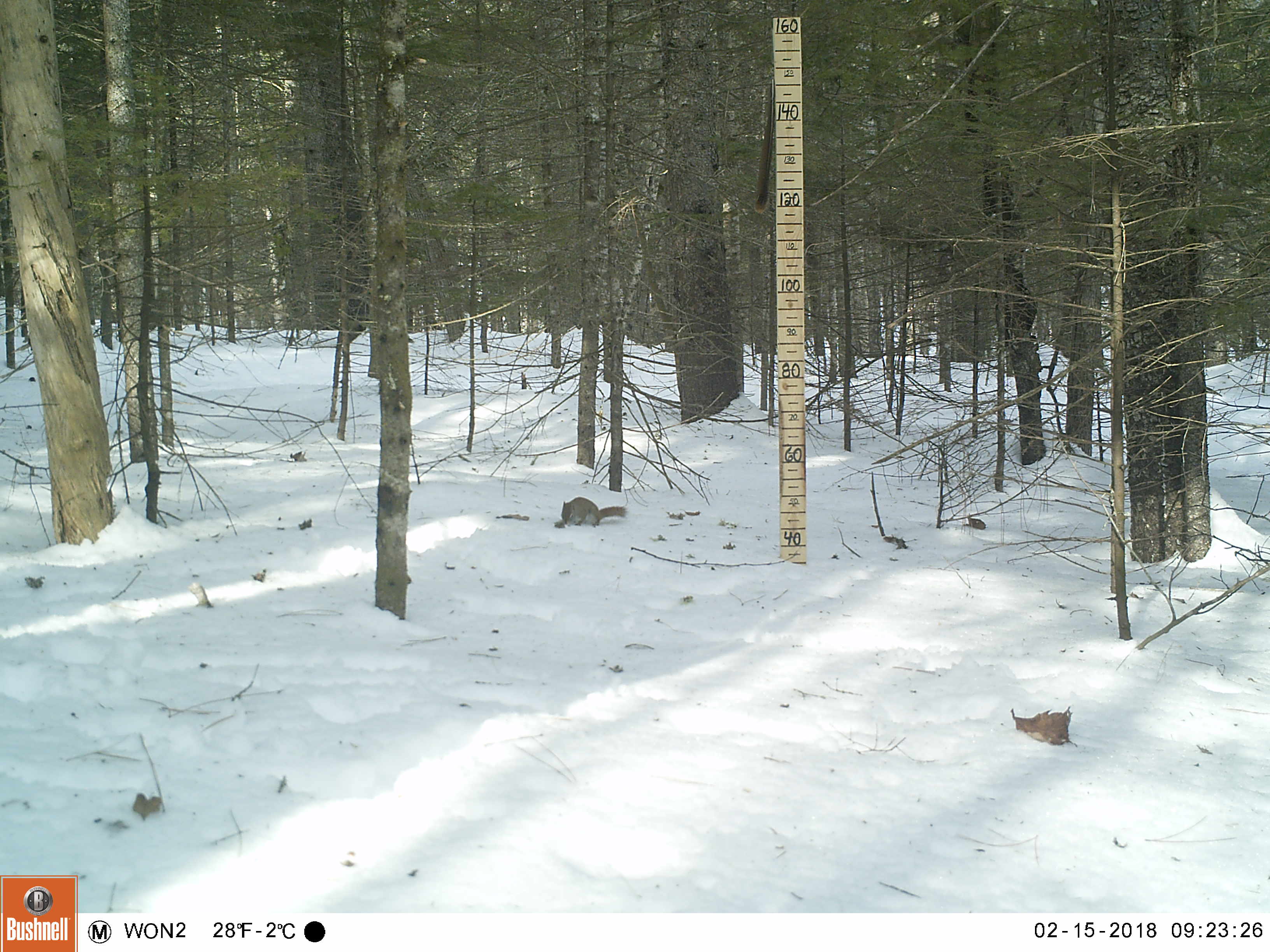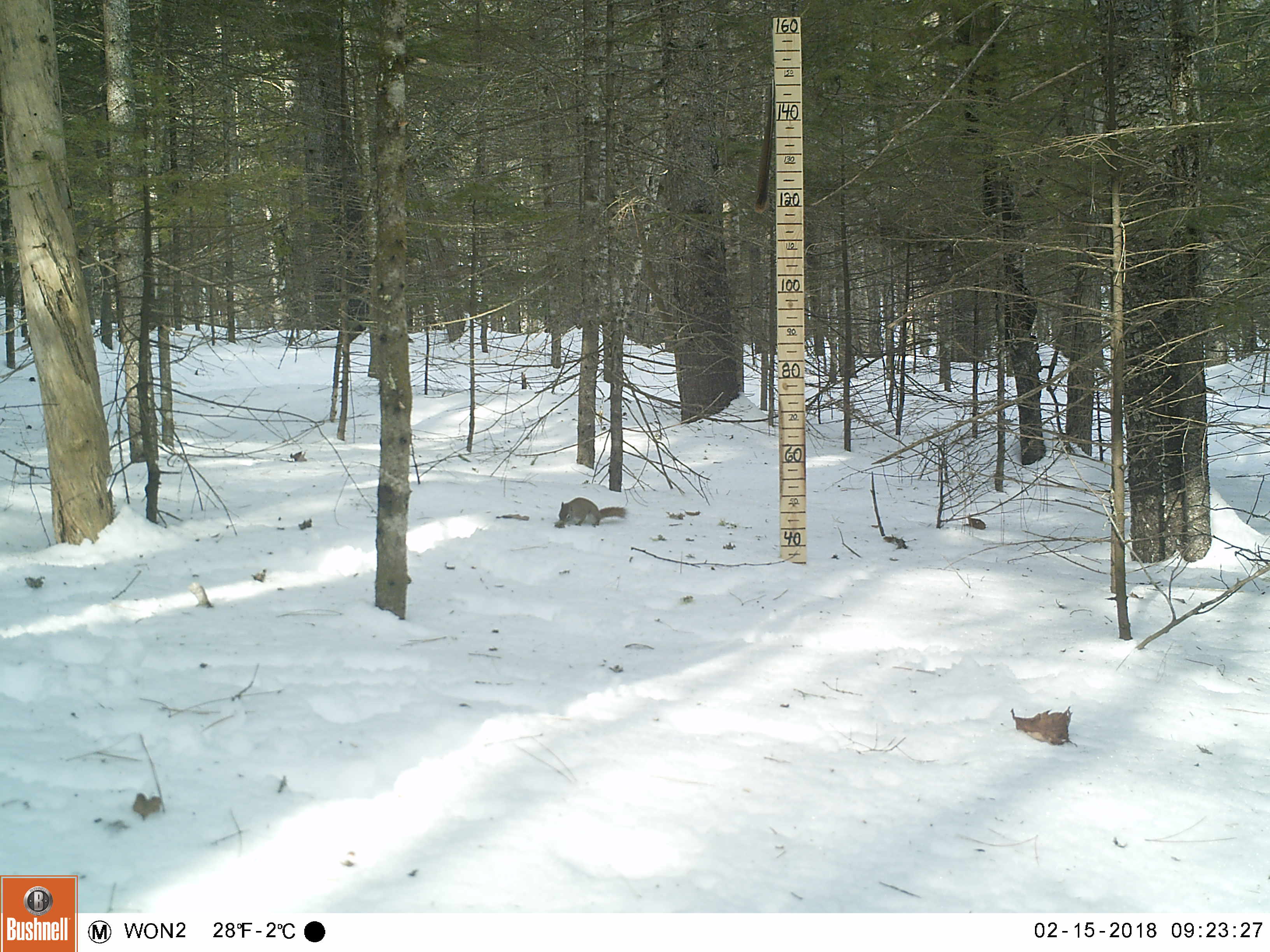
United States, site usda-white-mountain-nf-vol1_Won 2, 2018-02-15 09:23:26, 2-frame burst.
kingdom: Animalia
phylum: Chordata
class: Mammalia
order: Rodentia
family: Sciuridae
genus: Tamiasciurus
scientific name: Tamiasciurus hudsonicus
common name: red squirrel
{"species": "red squirrel (Tamiasciurus hudsonicus)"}